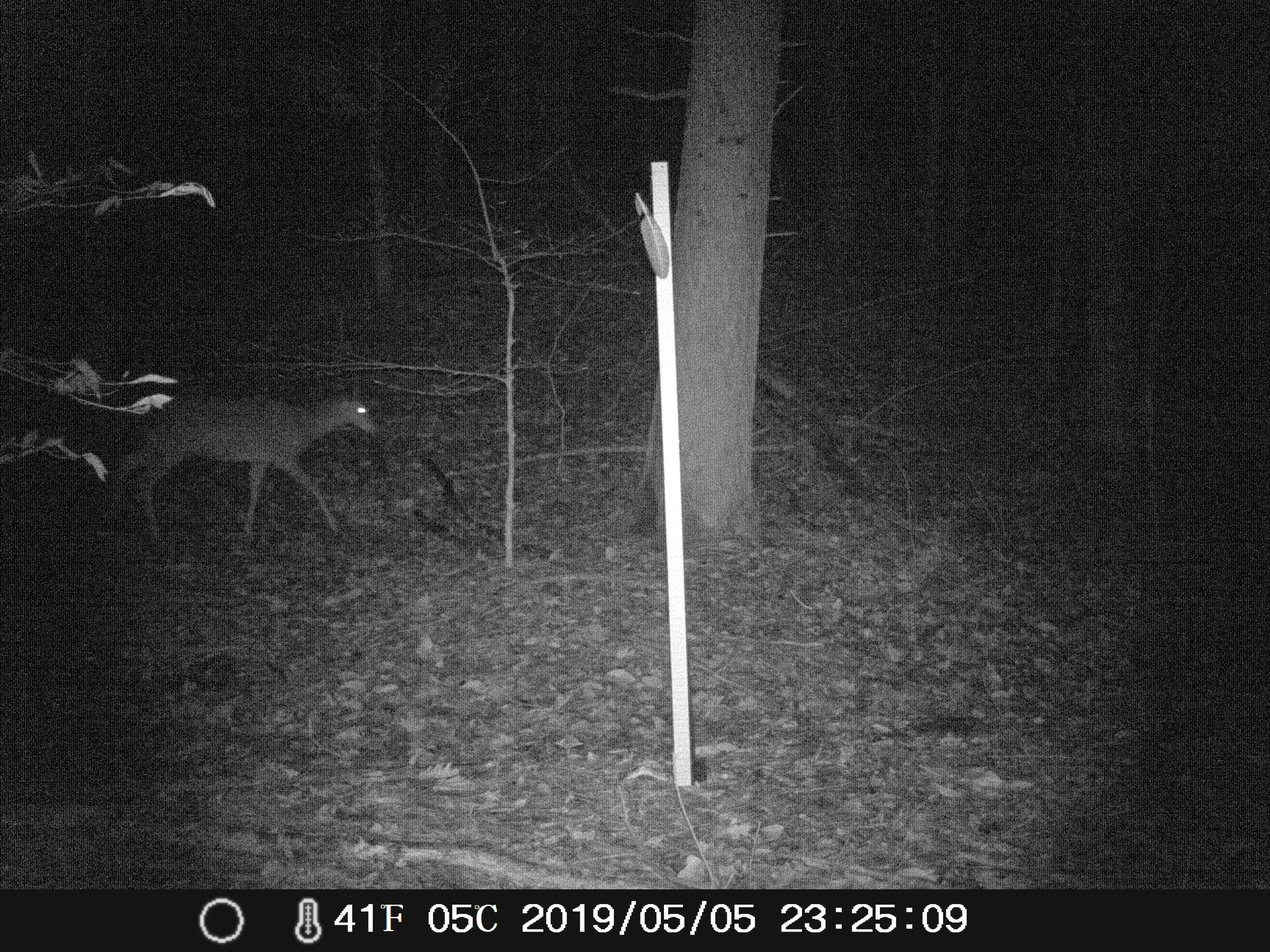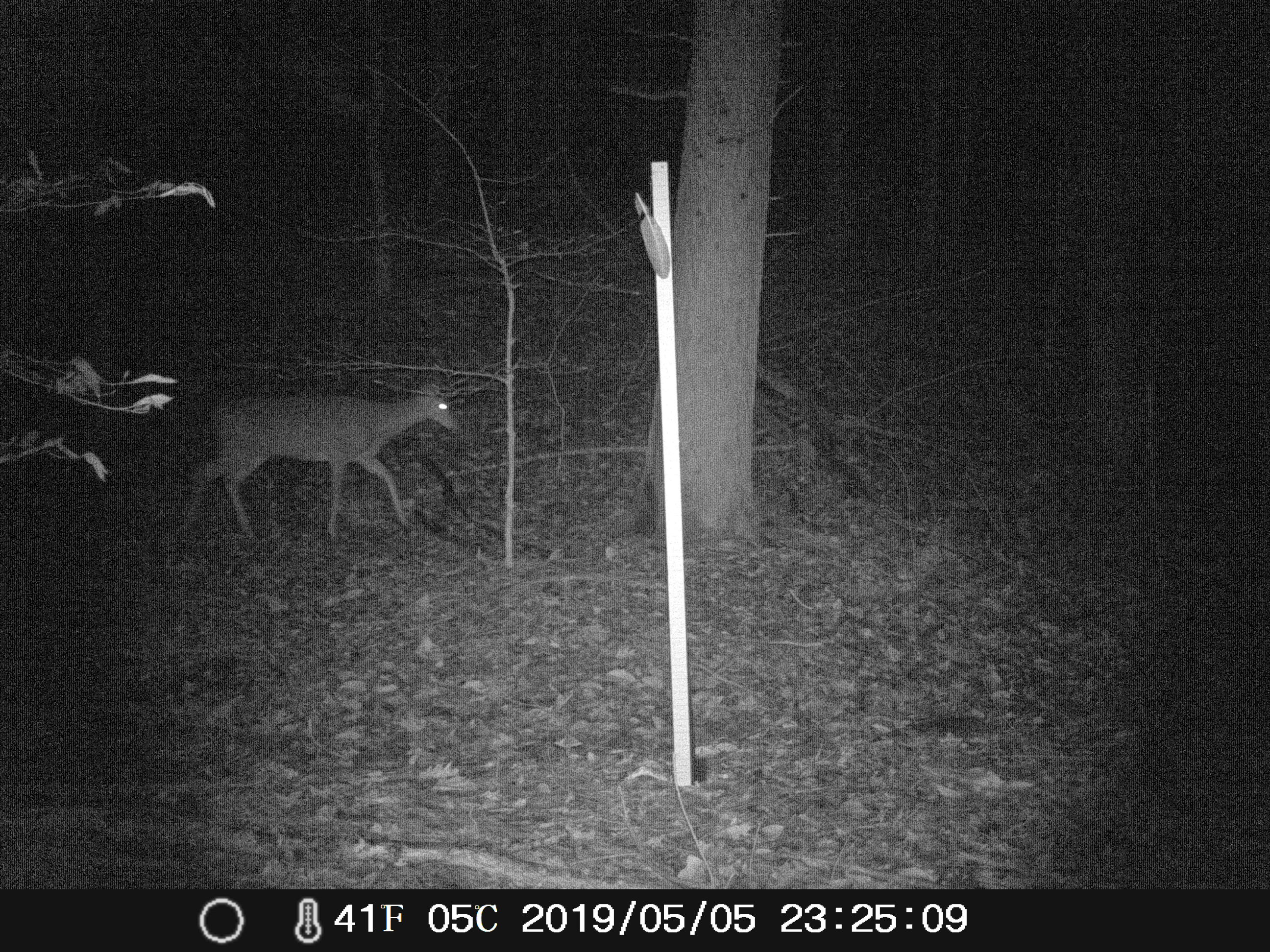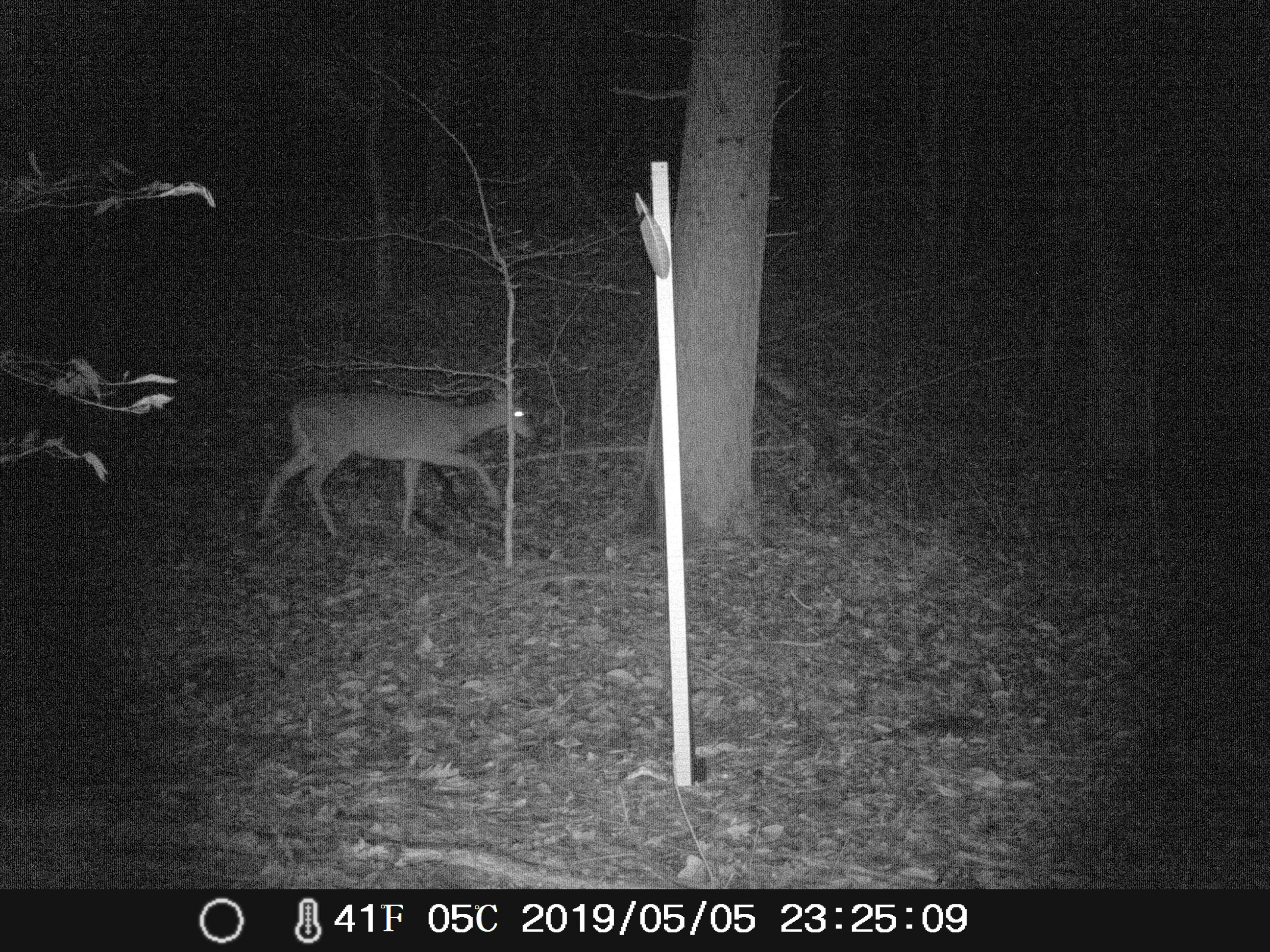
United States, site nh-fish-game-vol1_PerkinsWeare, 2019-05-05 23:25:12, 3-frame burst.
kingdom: Animalia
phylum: Chordata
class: Mammalia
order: Artiodactyla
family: Cervidae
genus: Odocoileus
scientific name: Odocoileus virginianus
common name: white-tailed deer